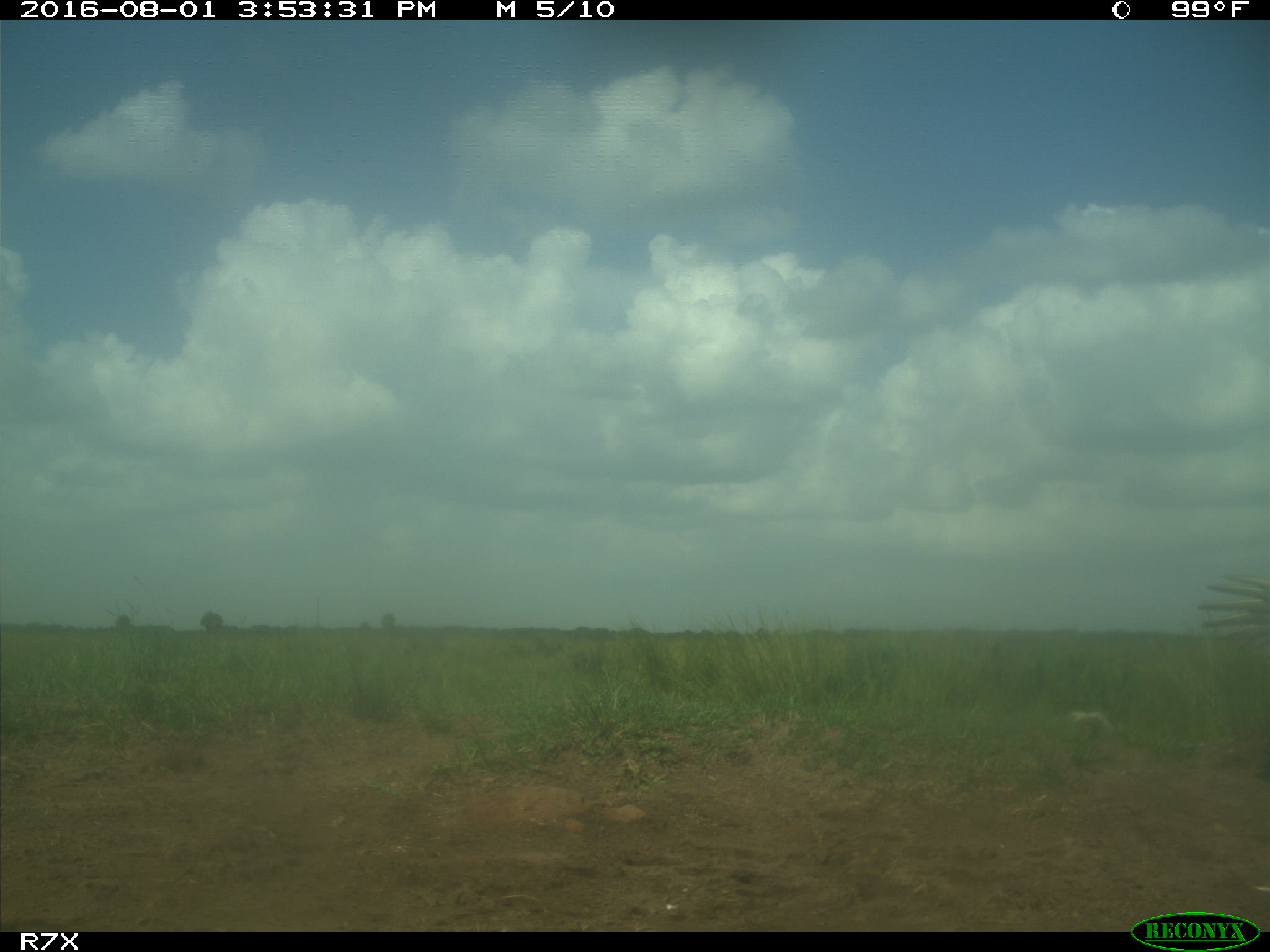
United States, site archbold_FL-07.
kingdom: Animalia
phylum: Chordata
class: Aves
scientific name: Aves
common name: birds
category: unidentified bird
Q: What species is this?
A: Unidentified bird (birds) (Aves).